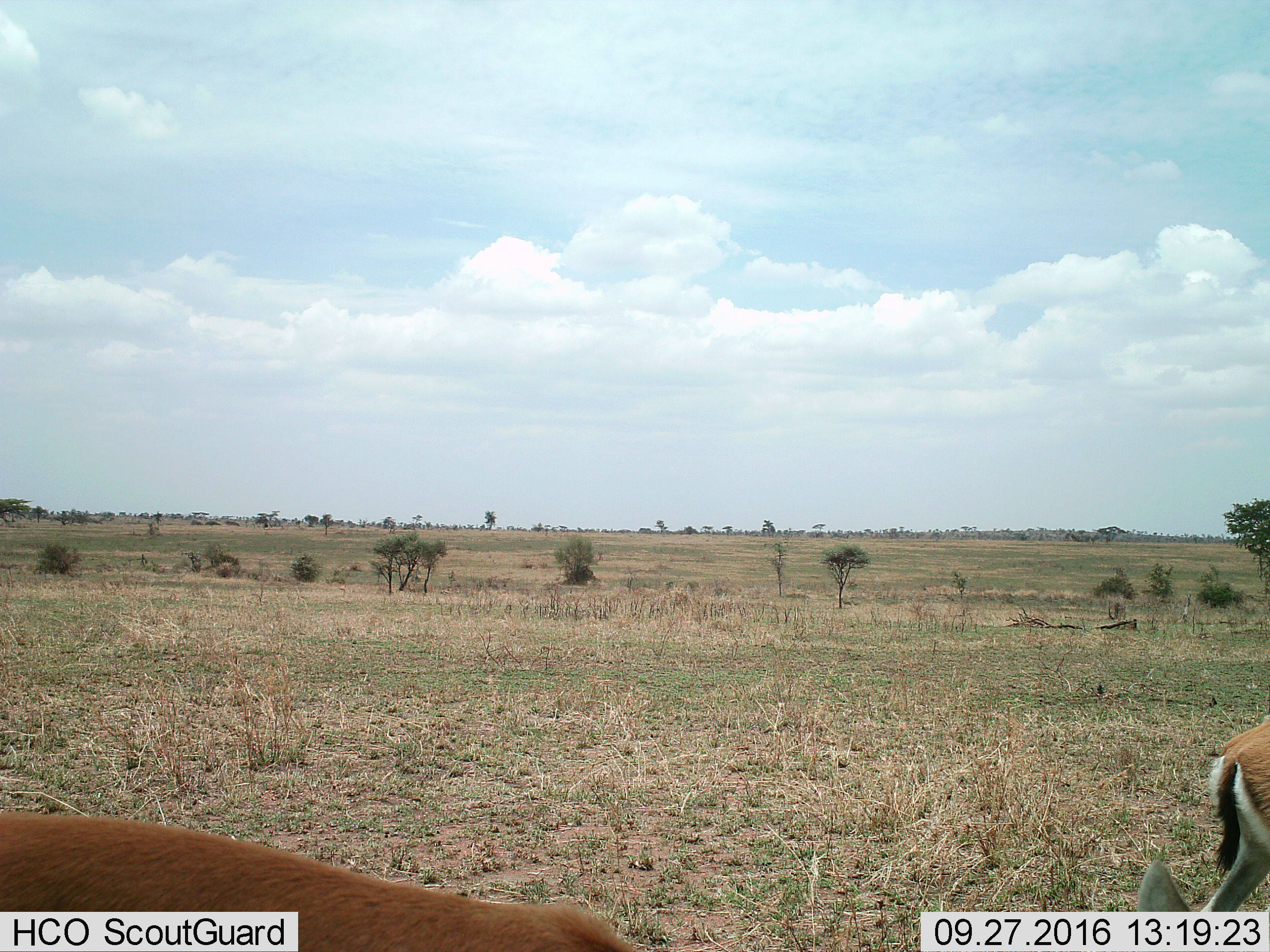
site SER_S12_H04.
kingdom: Animalia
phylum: Chordata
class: Mammalia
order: Artiodactyla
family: Bovidae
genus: Eudorcas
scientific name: Eudorcas thomsonii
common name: thomson's gazelle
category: gazellethomsons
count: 2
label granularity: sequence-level